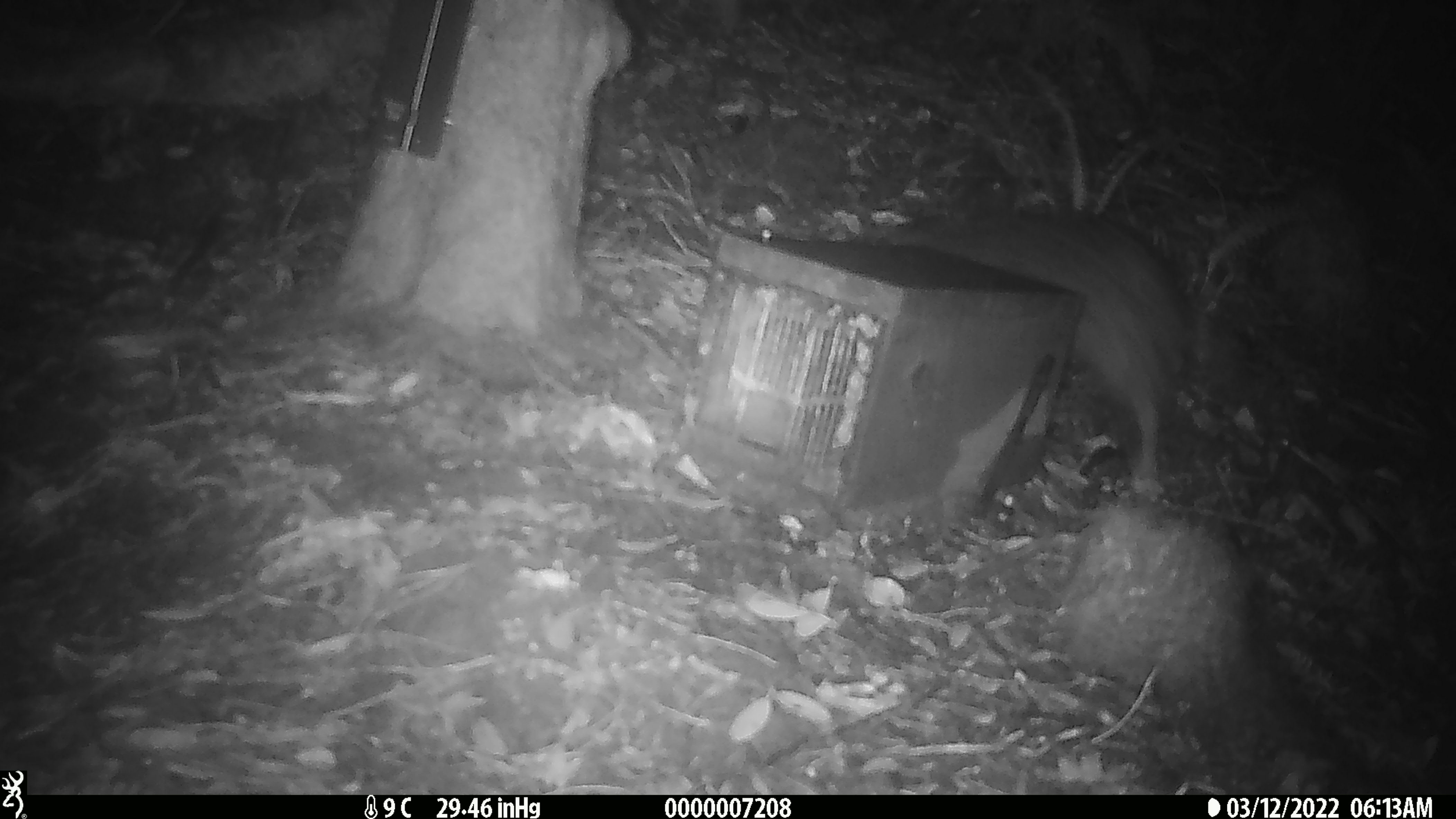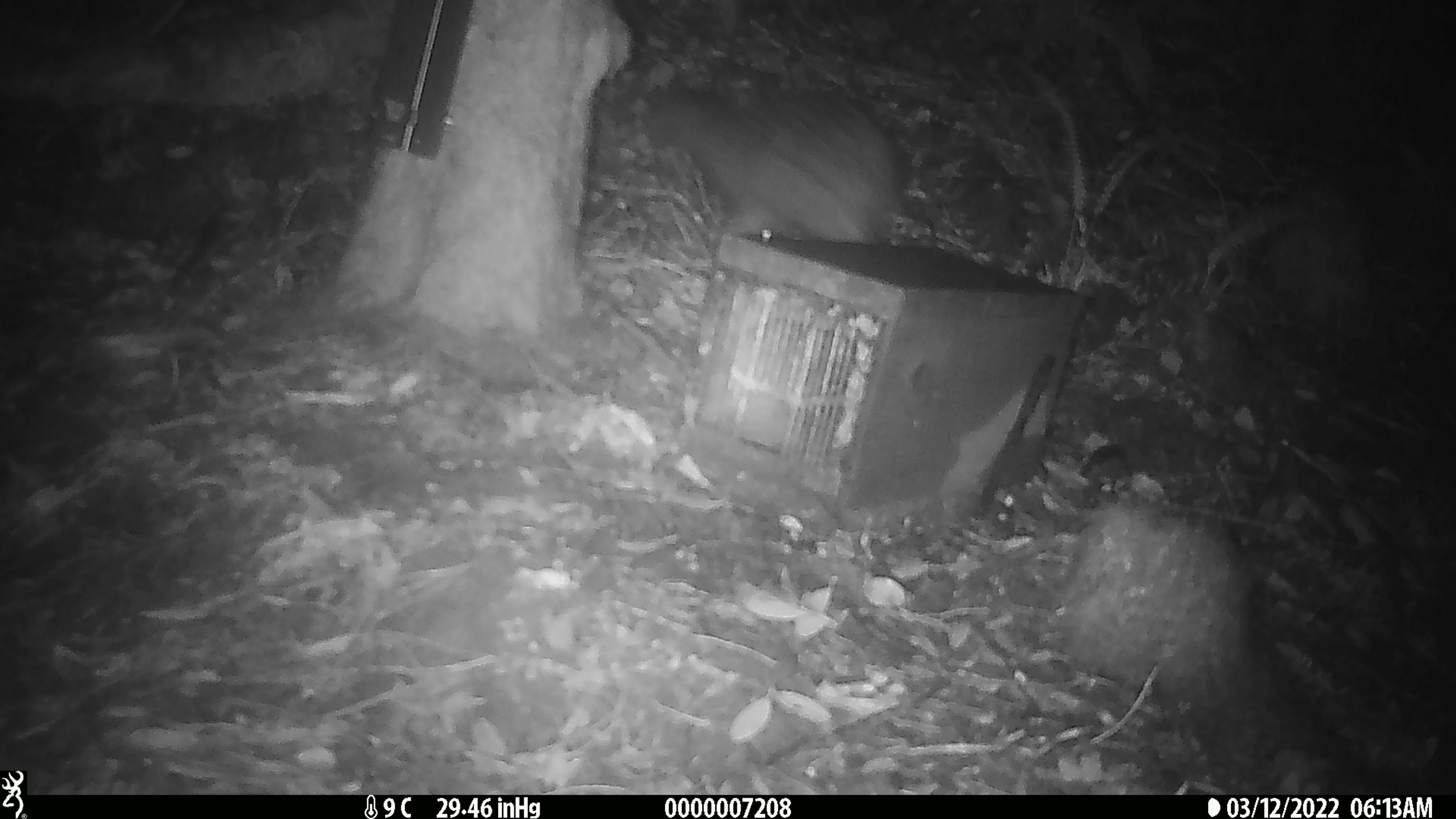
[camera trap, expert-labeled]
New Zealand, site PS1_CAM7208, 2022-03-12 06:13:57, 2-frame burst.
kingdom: Animalia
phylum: Chordata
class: Aves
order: Apterygiformes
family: Apterygidae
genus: Apteryx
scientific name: Apteryx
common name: kiwi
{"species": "kiwi (Apteryx)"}